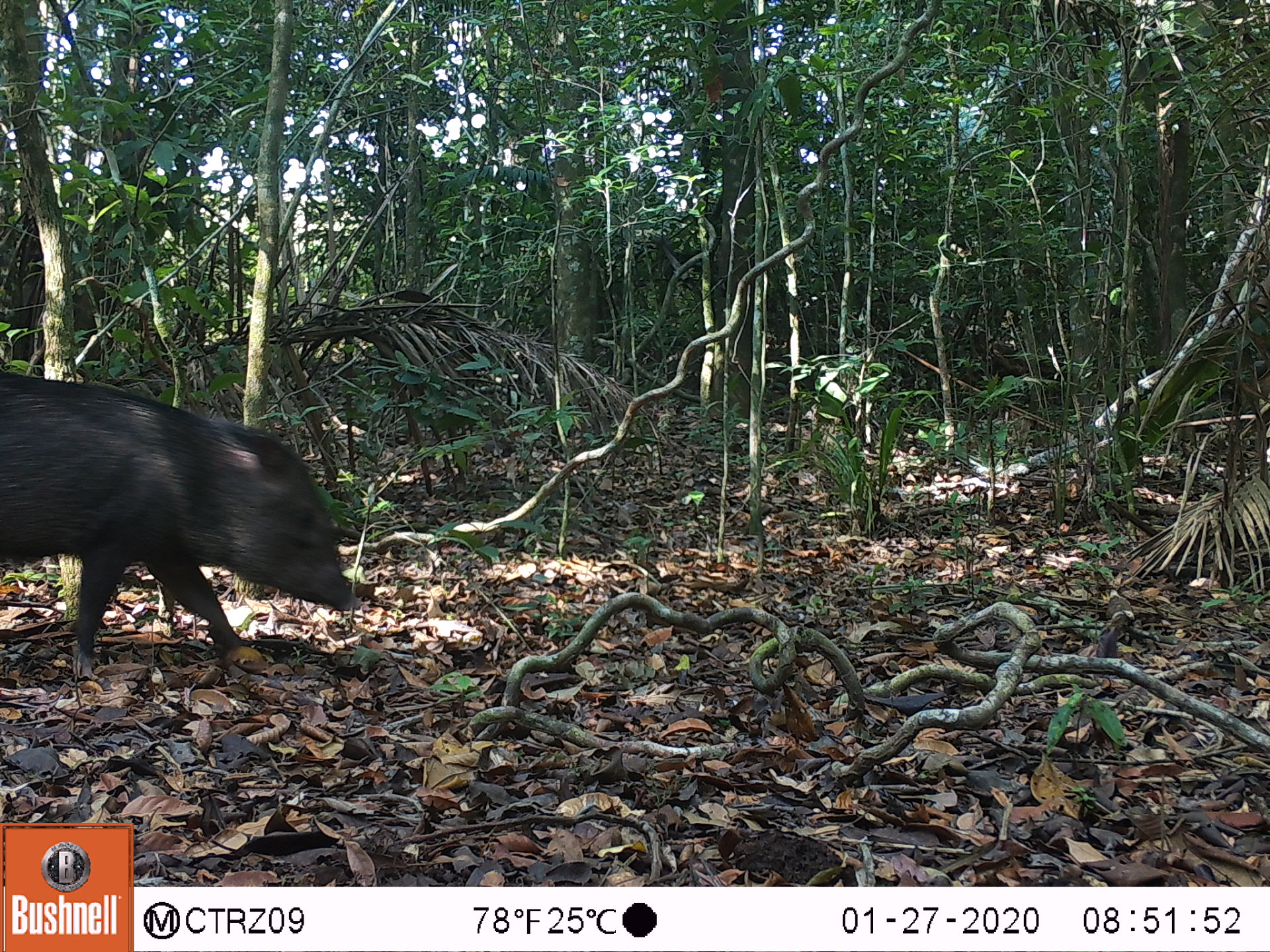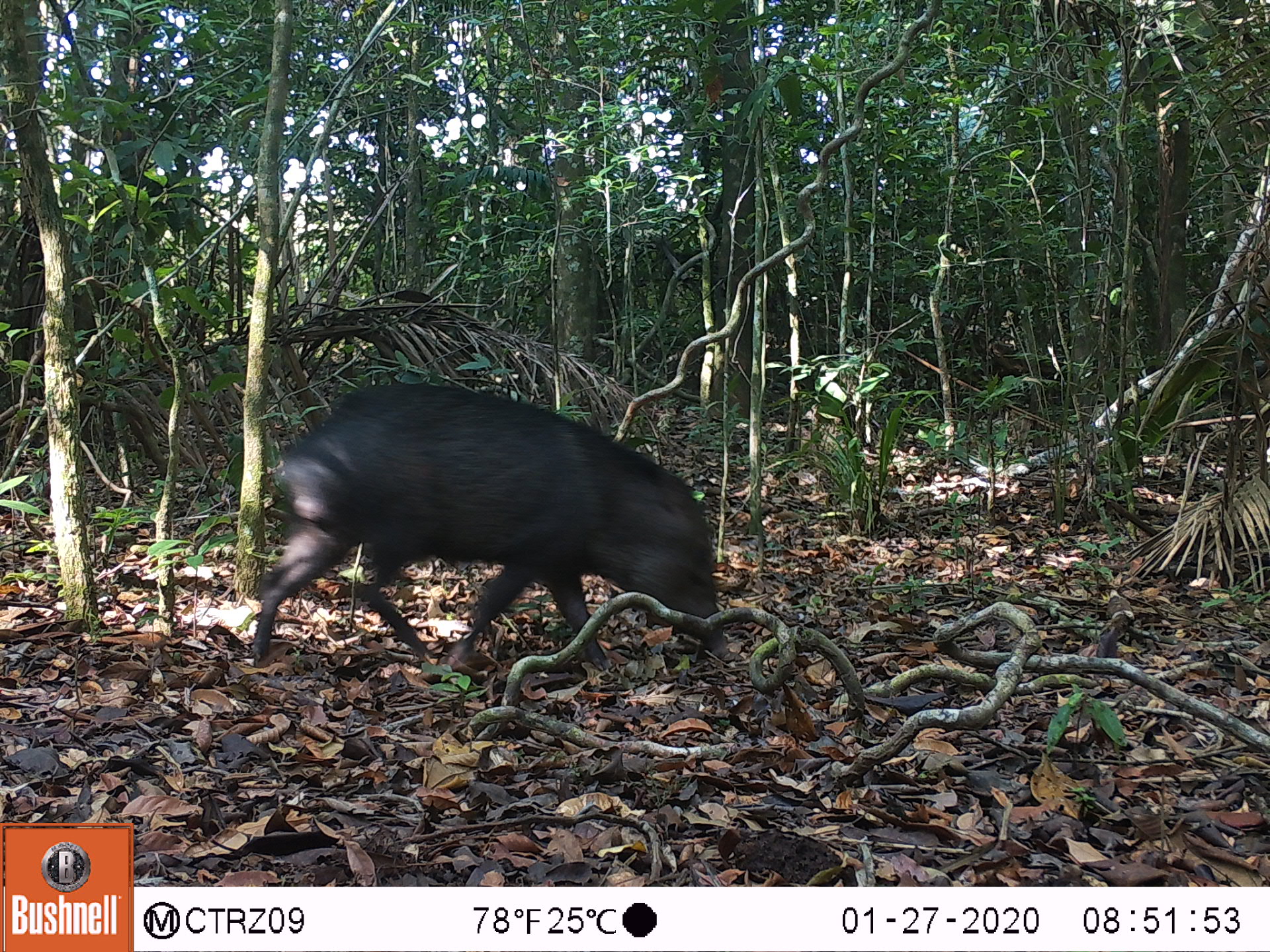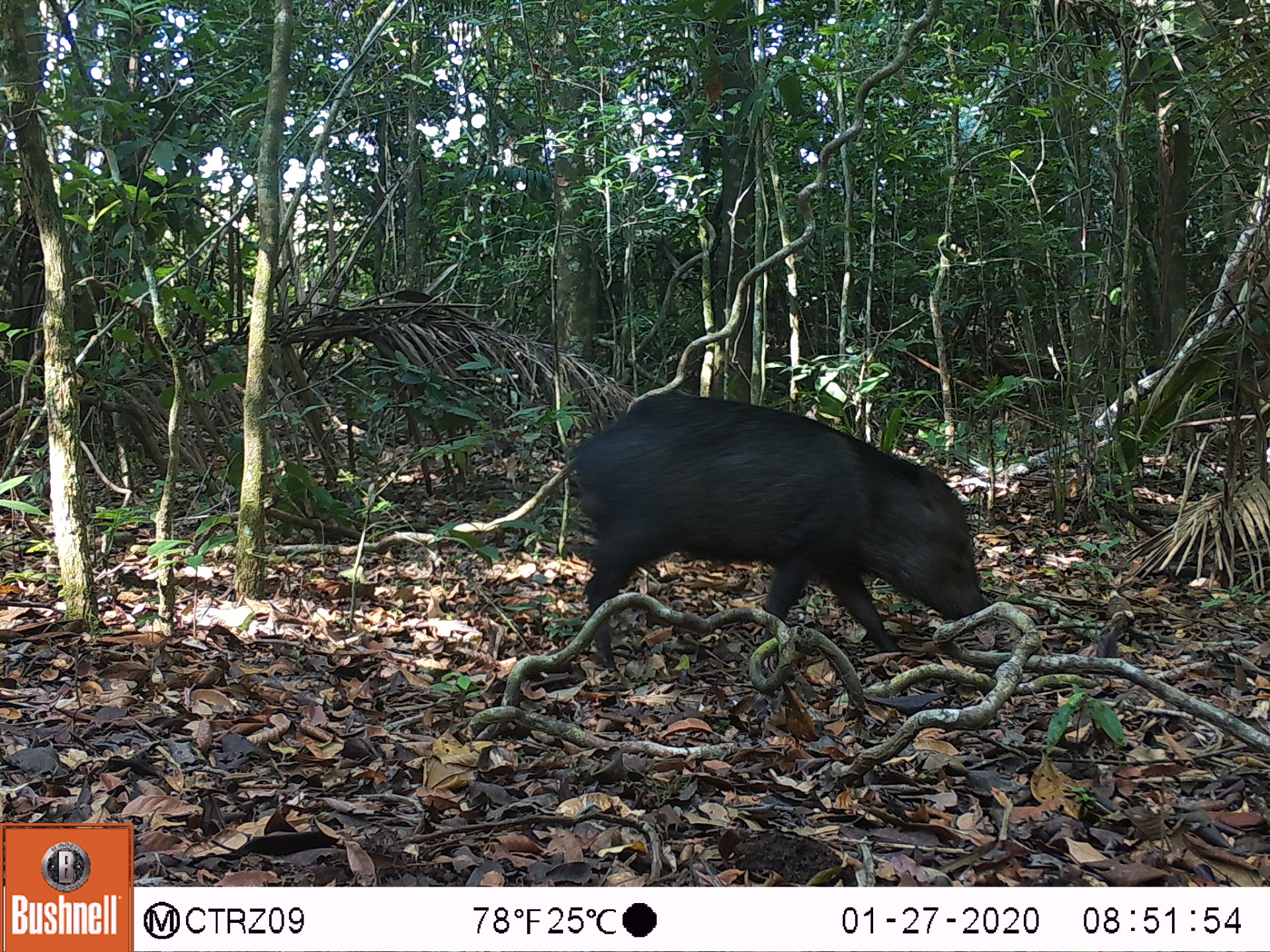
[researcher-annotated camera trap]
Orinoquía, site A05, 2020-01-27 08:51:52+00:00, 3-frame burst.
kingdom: Animalia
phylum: Chordata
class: Mammalia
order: Artiodactyla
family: Tayassuidae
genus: Pecari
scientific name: Pecari tajacu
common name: collared peccary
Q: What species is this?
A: Collared peccary (Pecari tajacu).